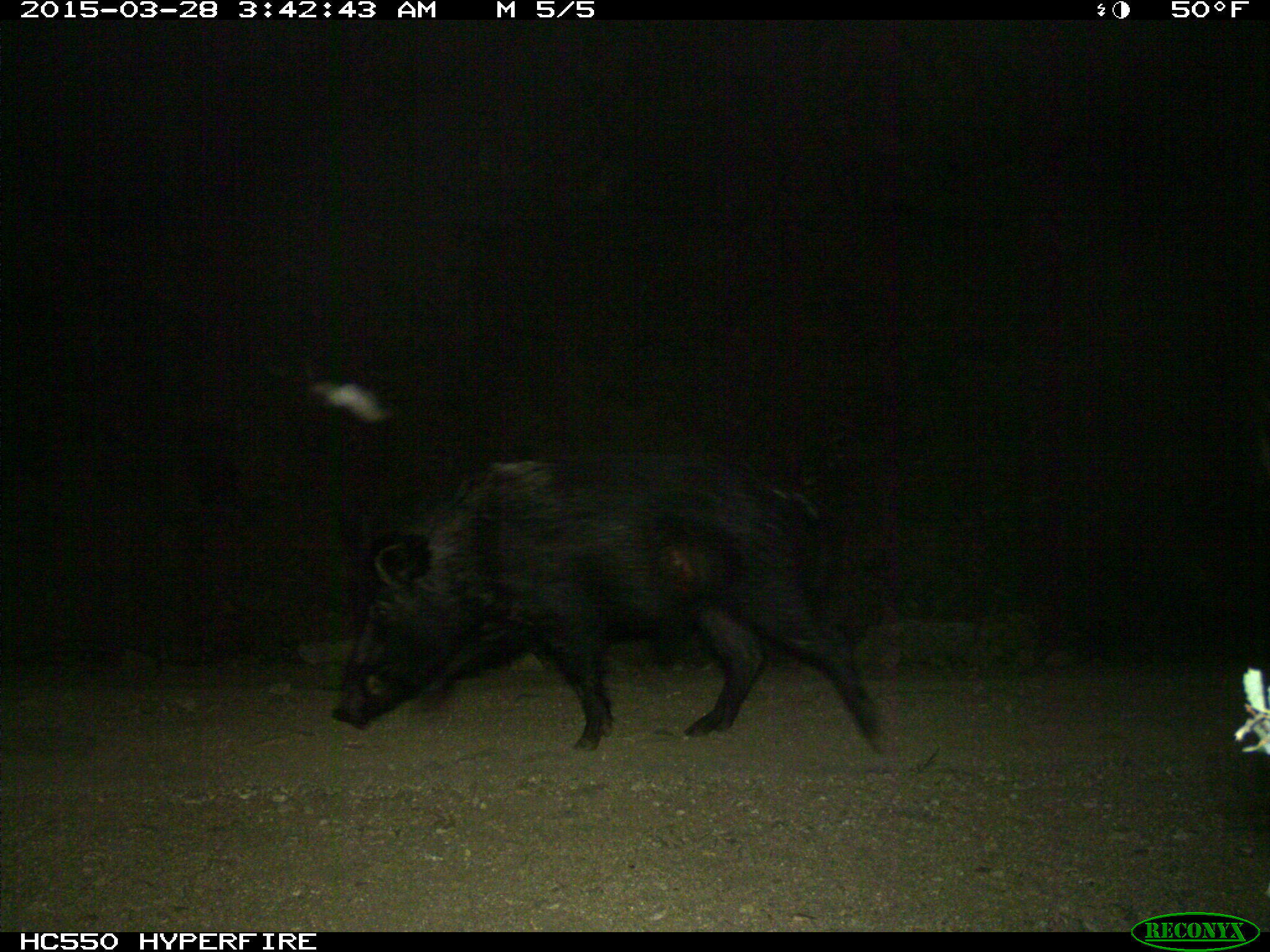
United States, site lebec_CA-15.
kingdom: Animalia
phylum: Chordata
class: Mammalia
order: Artiodactyla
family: Suidae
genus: Sus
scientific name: Sus scrofa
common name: wild boar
Sus scrofa (wild boar).